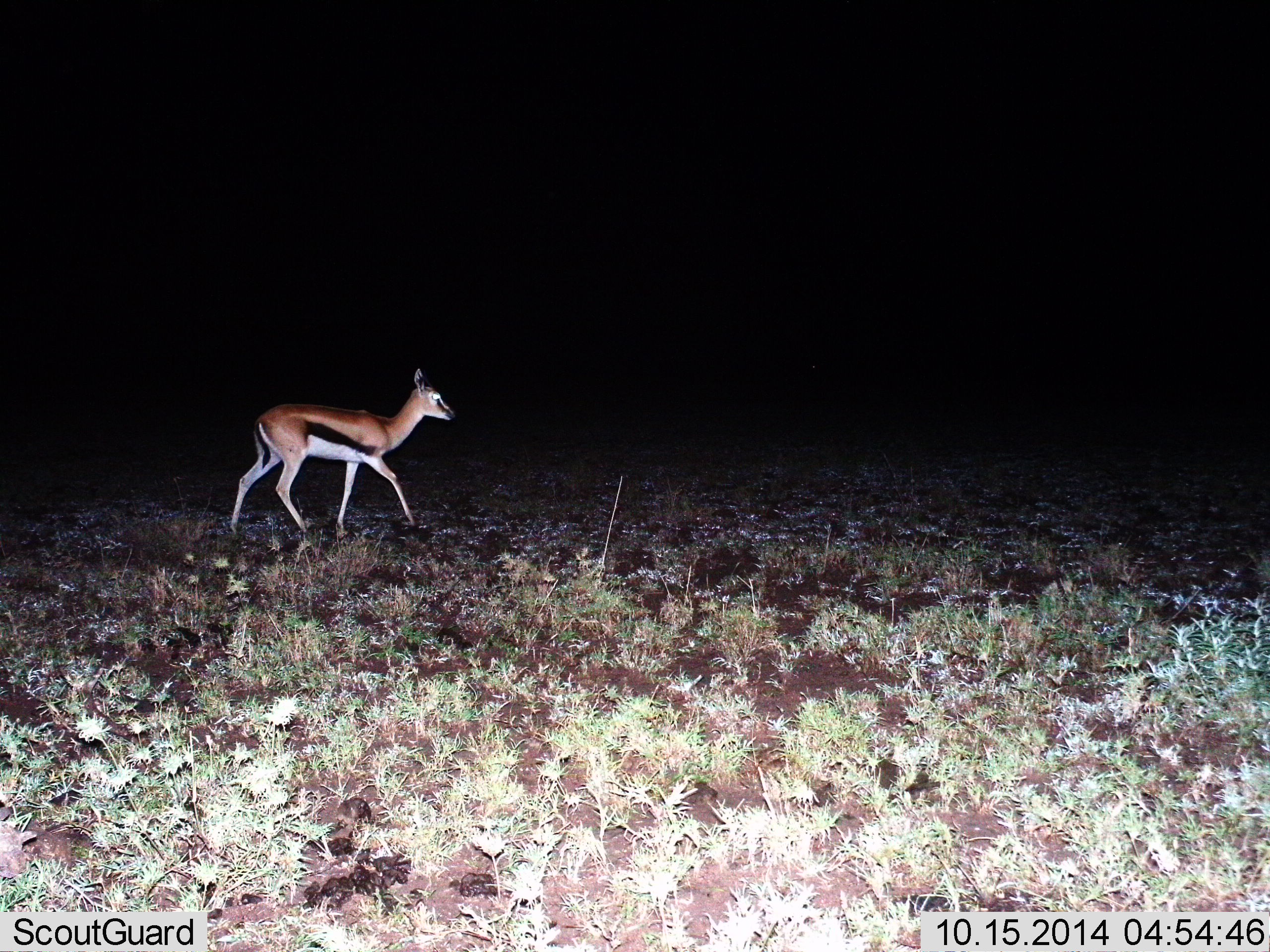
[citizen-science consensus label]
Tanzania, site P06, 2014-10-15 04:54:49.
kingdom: Animalia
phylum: Chordata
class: Mammalia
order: Artiodactyla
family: Bovidae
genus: Eudorcas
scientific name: Eudorcas thomsonii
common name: thomson's gazelle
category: gazellethomsons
Gazellethomsons (thomson's gazelle) (Eudorcas thomsonii), count 1. Behavior (volunteer vote fractions): standing 20%, resting 0%, moving 80%, interacting 0%. Young present (vote fraction): 10%. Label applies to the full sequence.